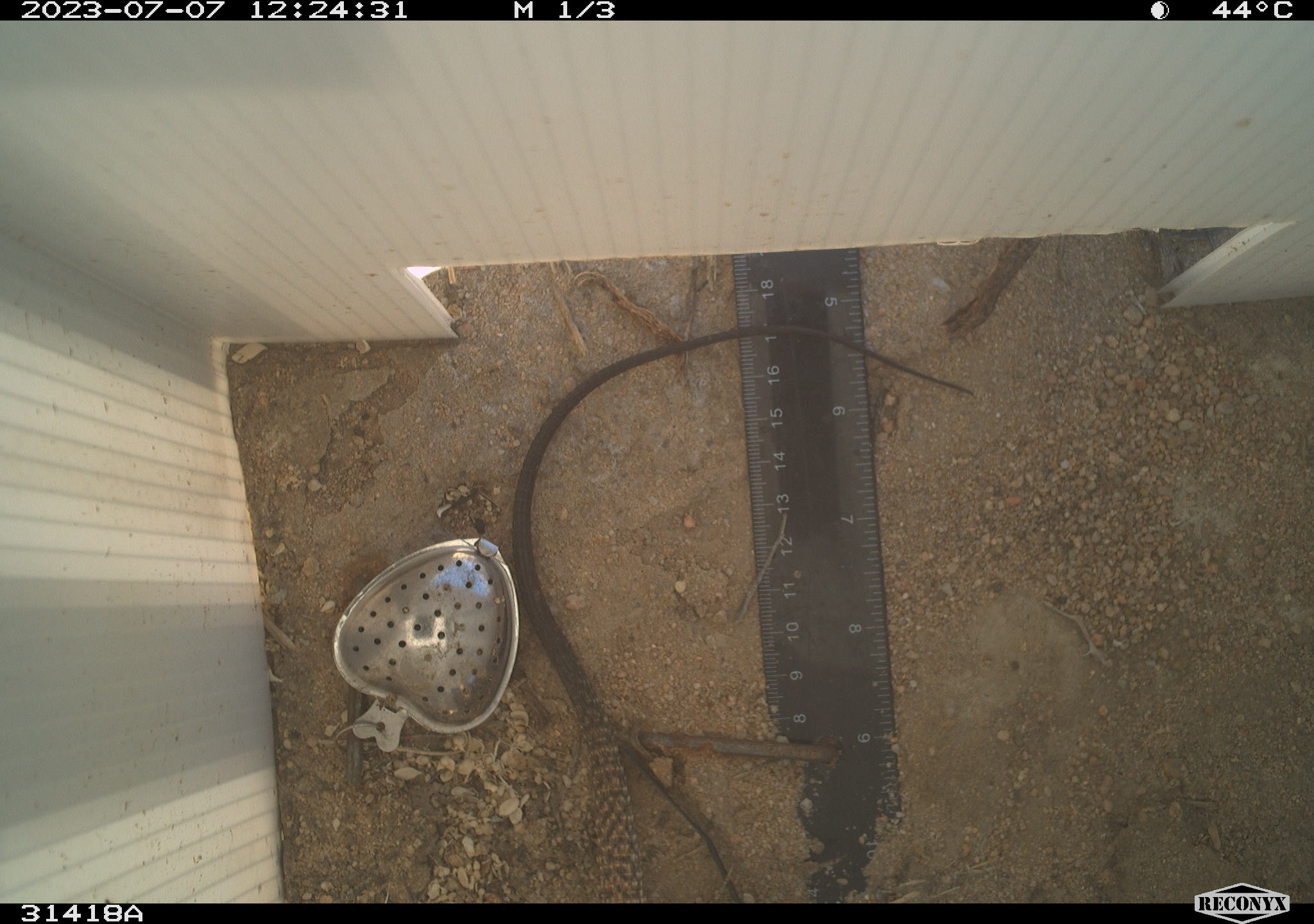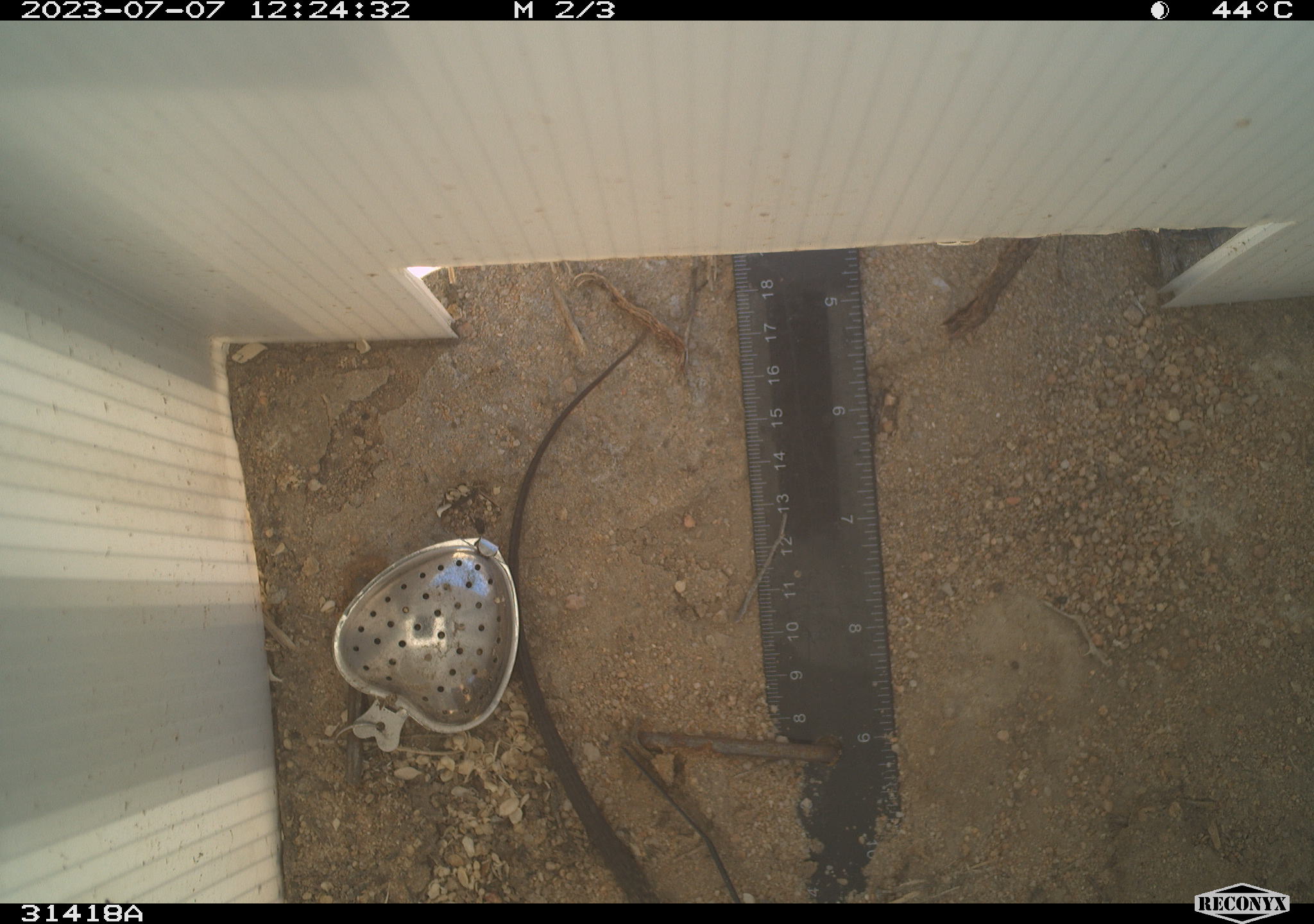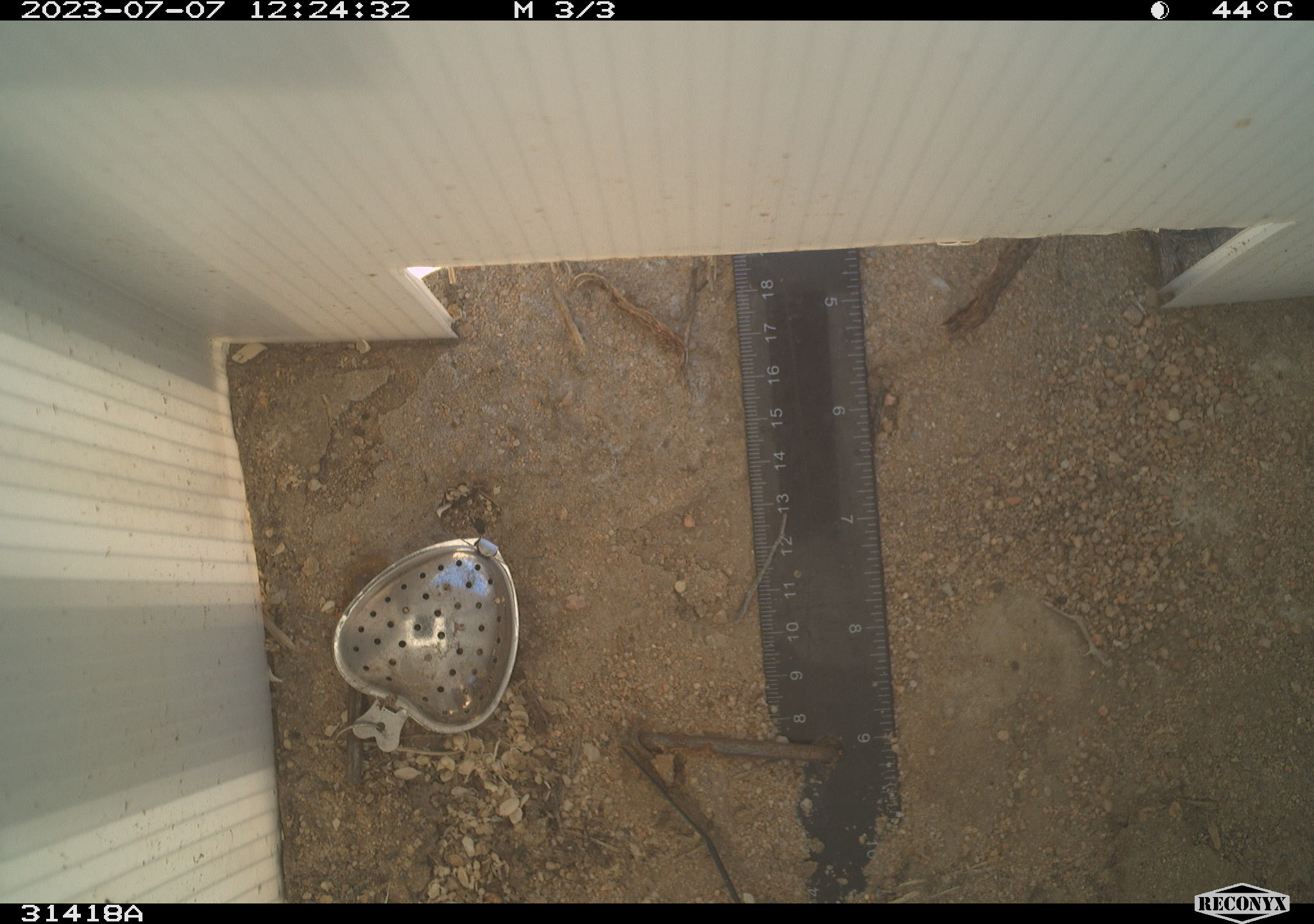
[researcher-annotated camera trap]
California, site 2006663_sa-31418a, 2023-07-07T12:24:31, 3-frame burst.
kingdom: Animalia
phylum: Chordata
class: Reptilia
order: Squamata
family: Teiidae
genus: Aspidoscelis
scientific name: Aspidoscelis tigris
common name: western whiptail